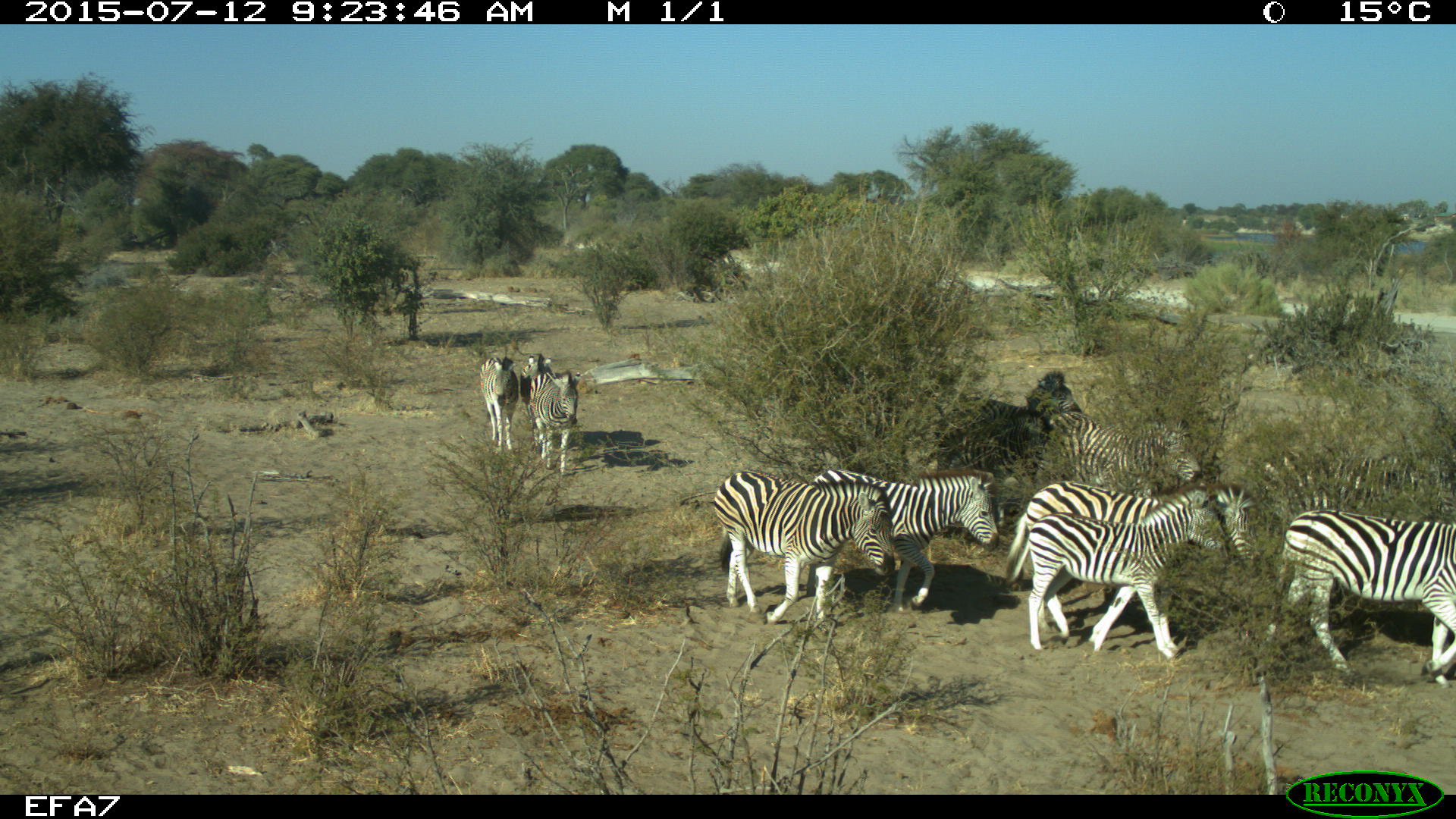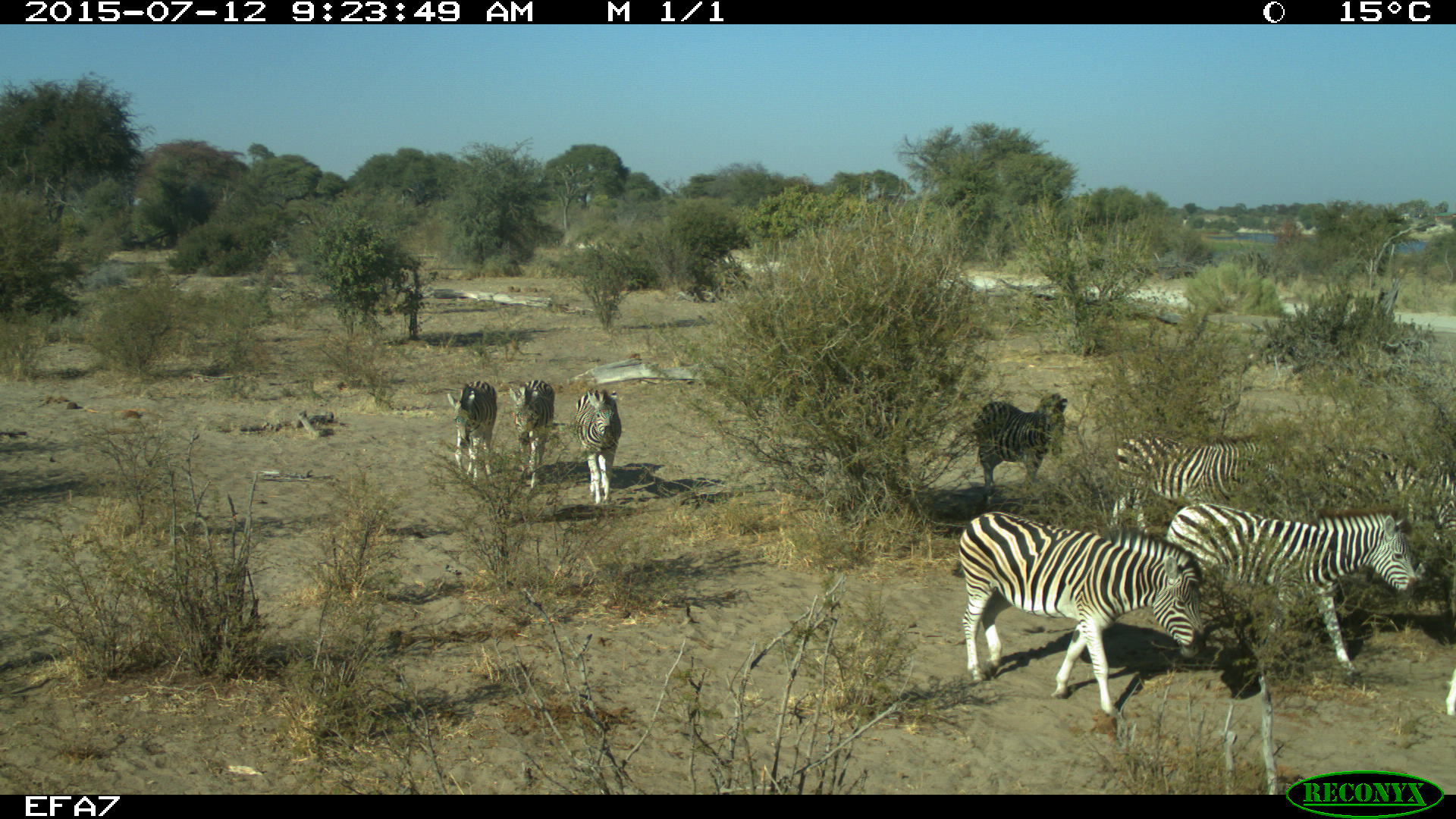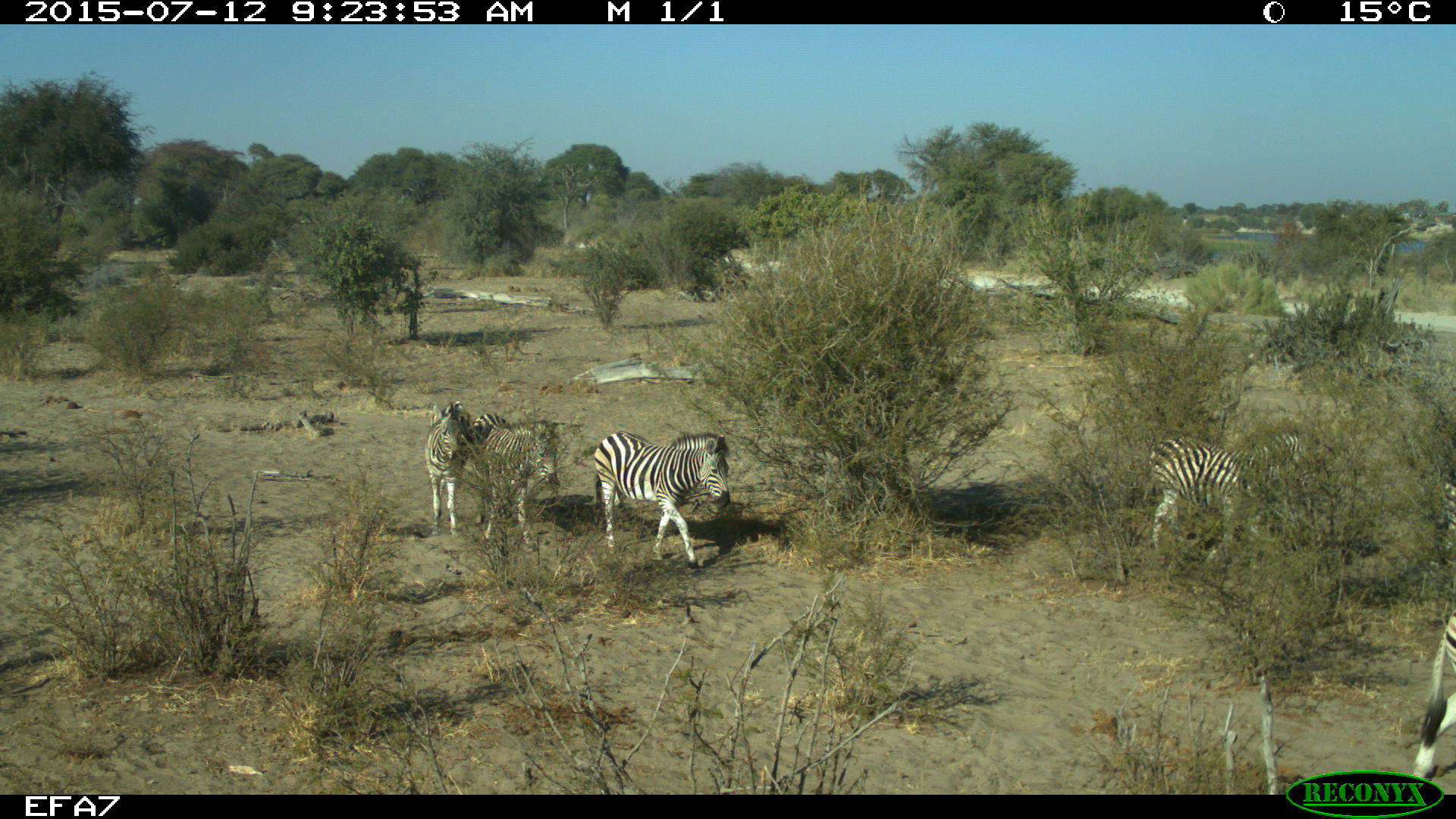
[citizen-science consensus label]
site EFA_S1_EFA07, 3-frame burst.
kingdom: Animalia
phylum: Chordata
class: Mammalia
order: Perissodactyla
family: Equidae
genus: Equus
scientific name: Equus quagga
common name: plains zebra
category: zebraplains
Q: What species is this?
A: Zebraplains (plains zebra) (Equus quagga).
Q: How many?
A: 11-50.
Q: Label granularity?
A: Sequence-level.